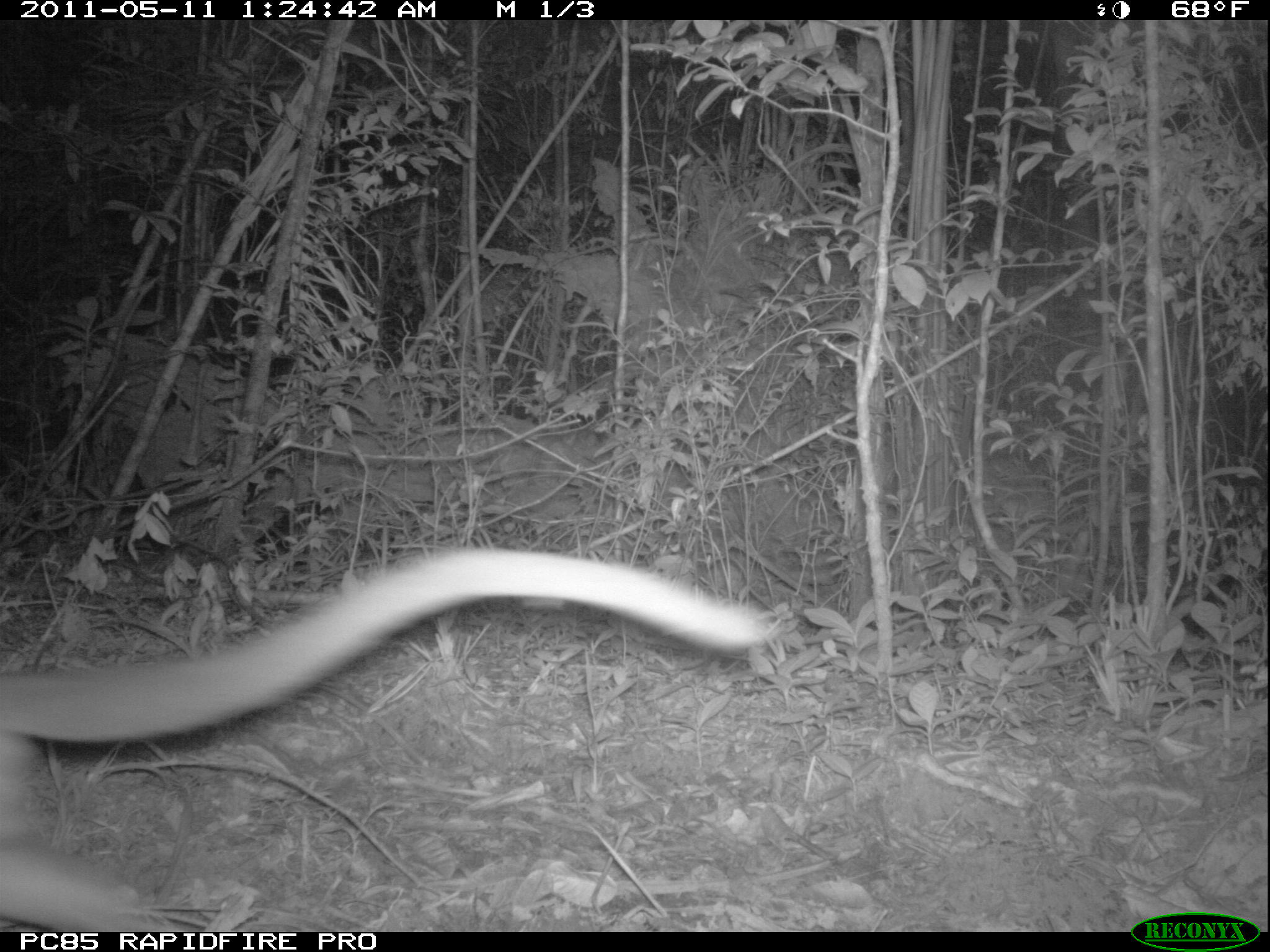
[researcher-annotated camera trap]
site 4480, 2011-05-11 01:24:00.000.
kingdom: Animalia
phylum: Chordata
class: Mammalia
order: Carnivora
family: Eupleridae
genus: Cryptoprocta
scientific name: Cryptoprocta ferox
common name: fossa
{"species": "Cryptoprocta ferox (fossa)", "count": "1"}